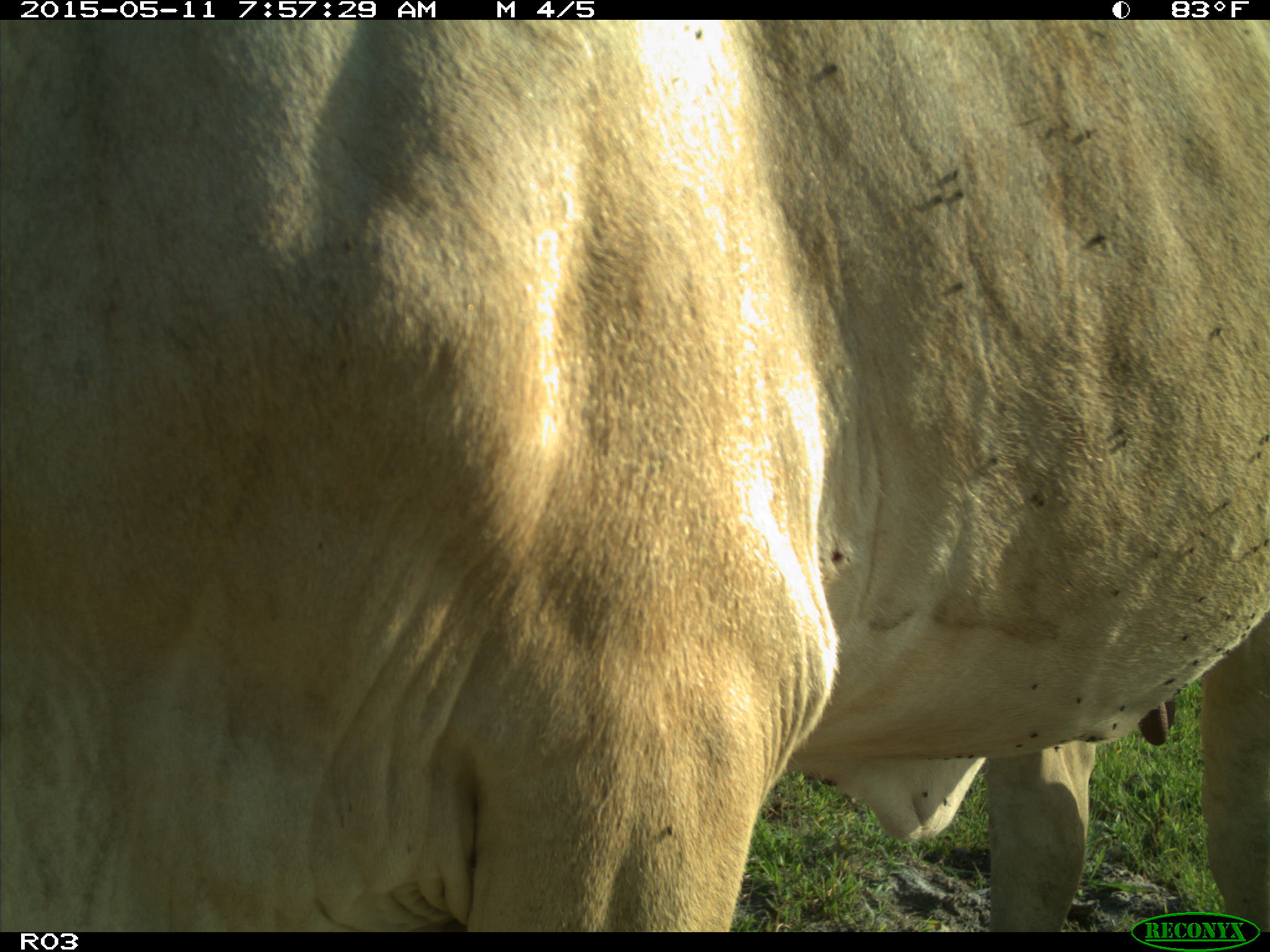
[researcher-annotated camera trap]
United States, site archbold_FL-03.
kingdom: Animalia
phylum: Chordata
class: Mammalia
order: Artiodactyla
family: Bovidae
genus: Bos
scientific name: Bos taurus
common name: domestic cow